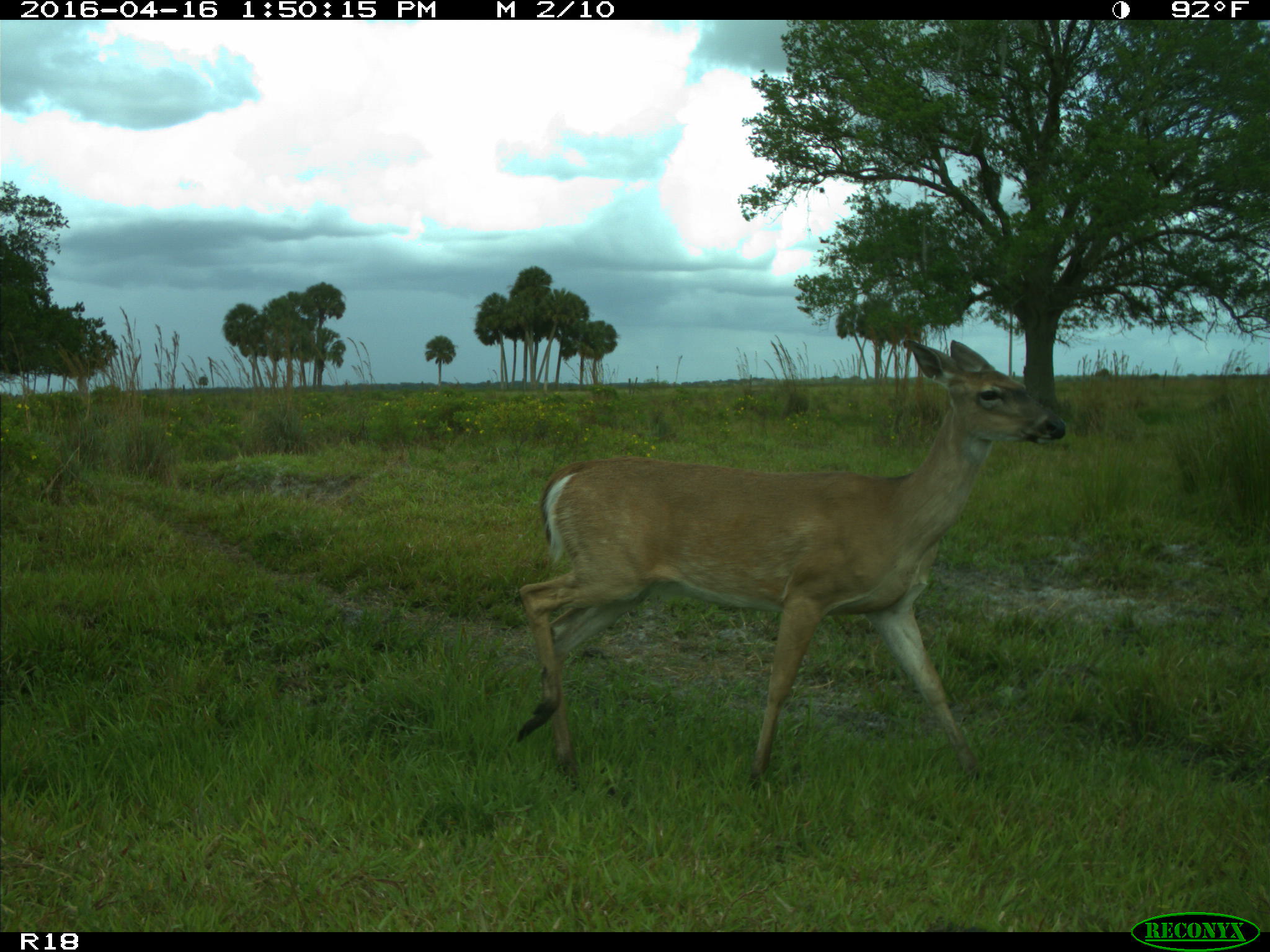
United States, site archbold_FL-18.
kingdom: Animalia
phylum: Chordata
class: Mammalia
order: Artiodactyla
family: Cervidae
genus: Odocoileus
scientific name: Odocoileus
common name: deer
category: unidentified deer